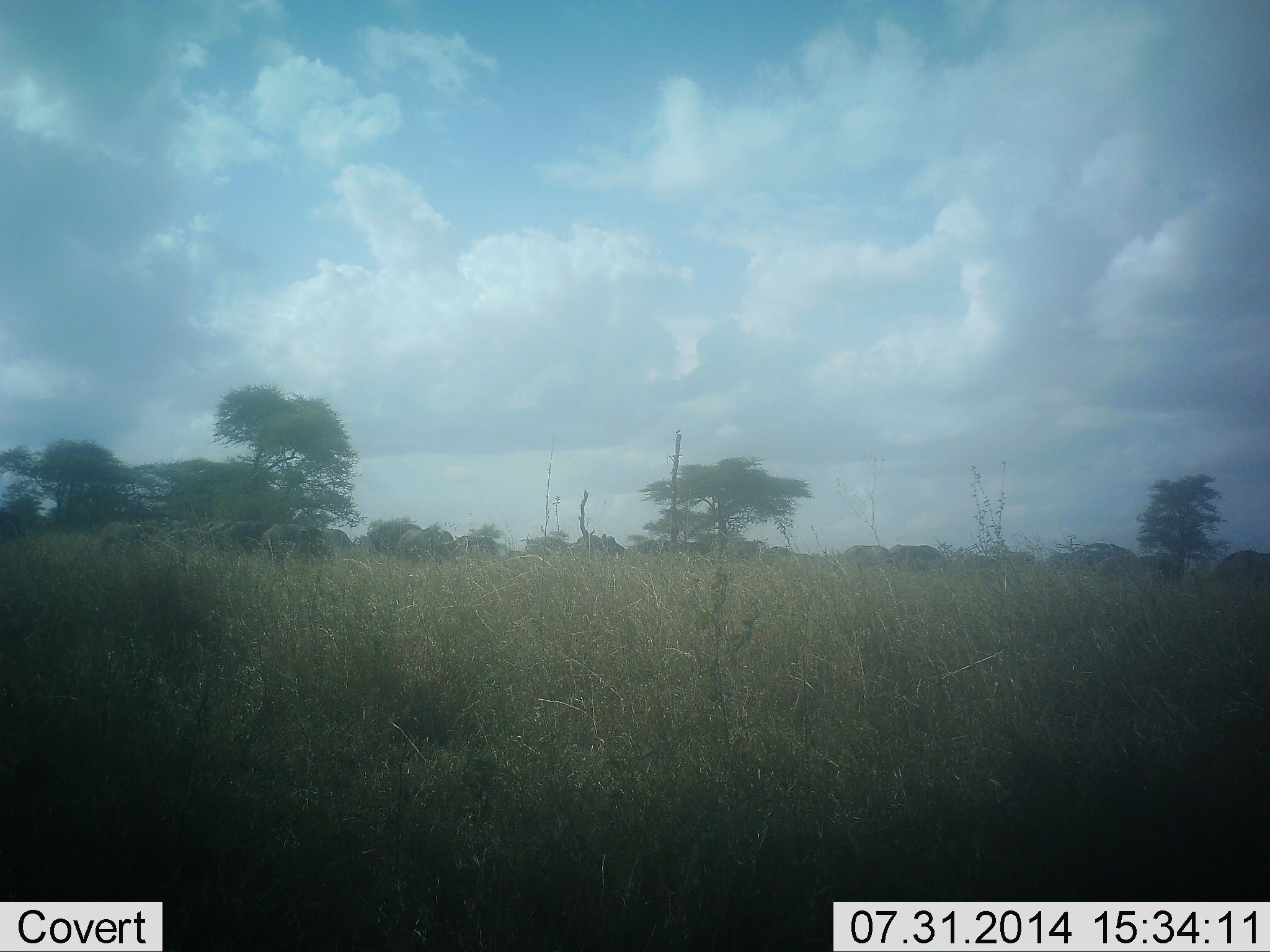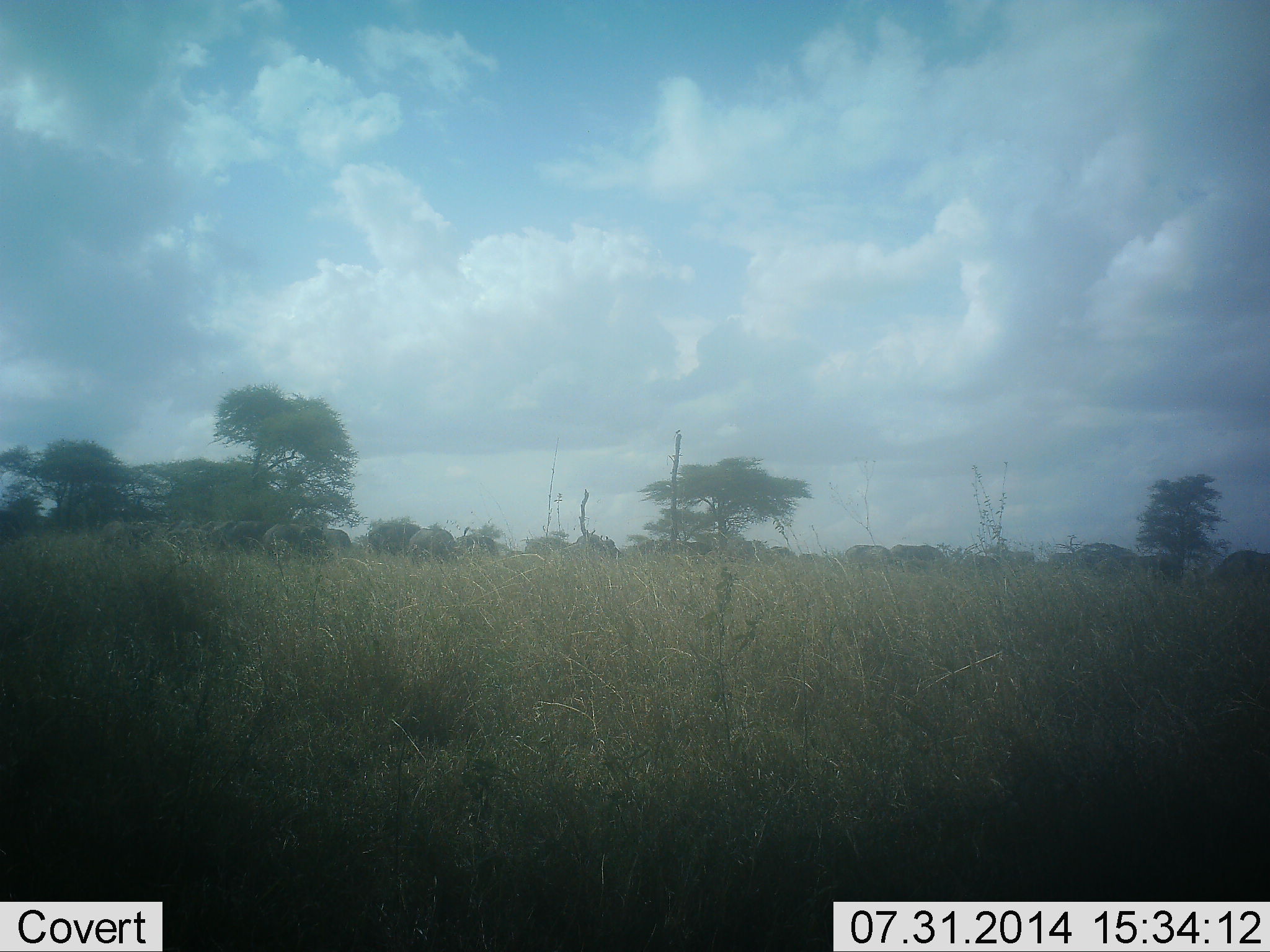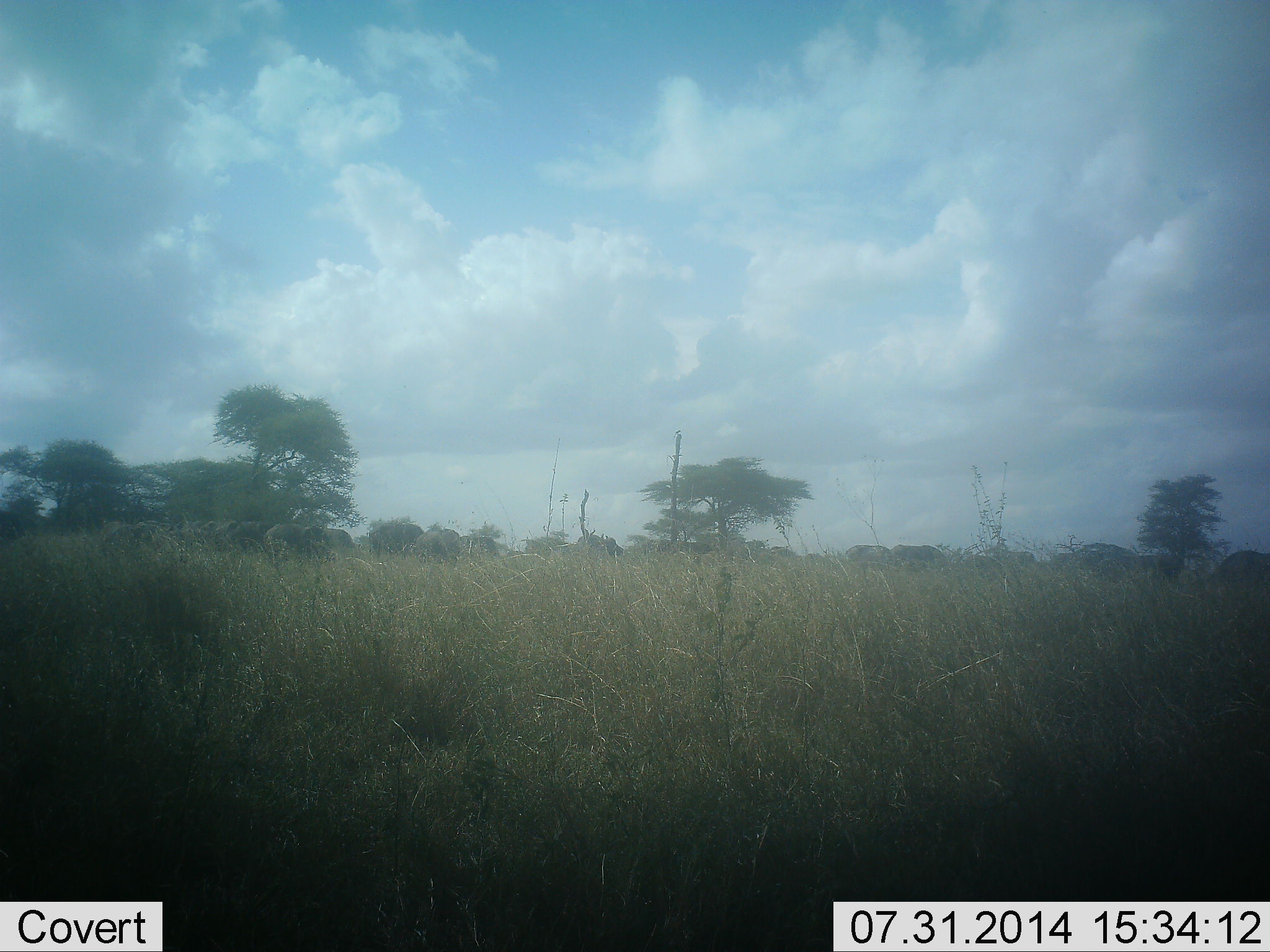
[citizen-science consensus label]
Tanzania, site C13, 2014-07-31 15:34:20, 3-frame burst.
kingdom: Animalia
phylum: Chordata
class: Mammalia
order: Artiodactyla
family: Bovidae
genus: Connochaetes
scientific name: Connochaetes taurinus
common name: blue wildebeest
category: wildebeest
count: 11-50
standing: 50%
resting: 0%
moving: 17%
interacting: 0%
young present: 0%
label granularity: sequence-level